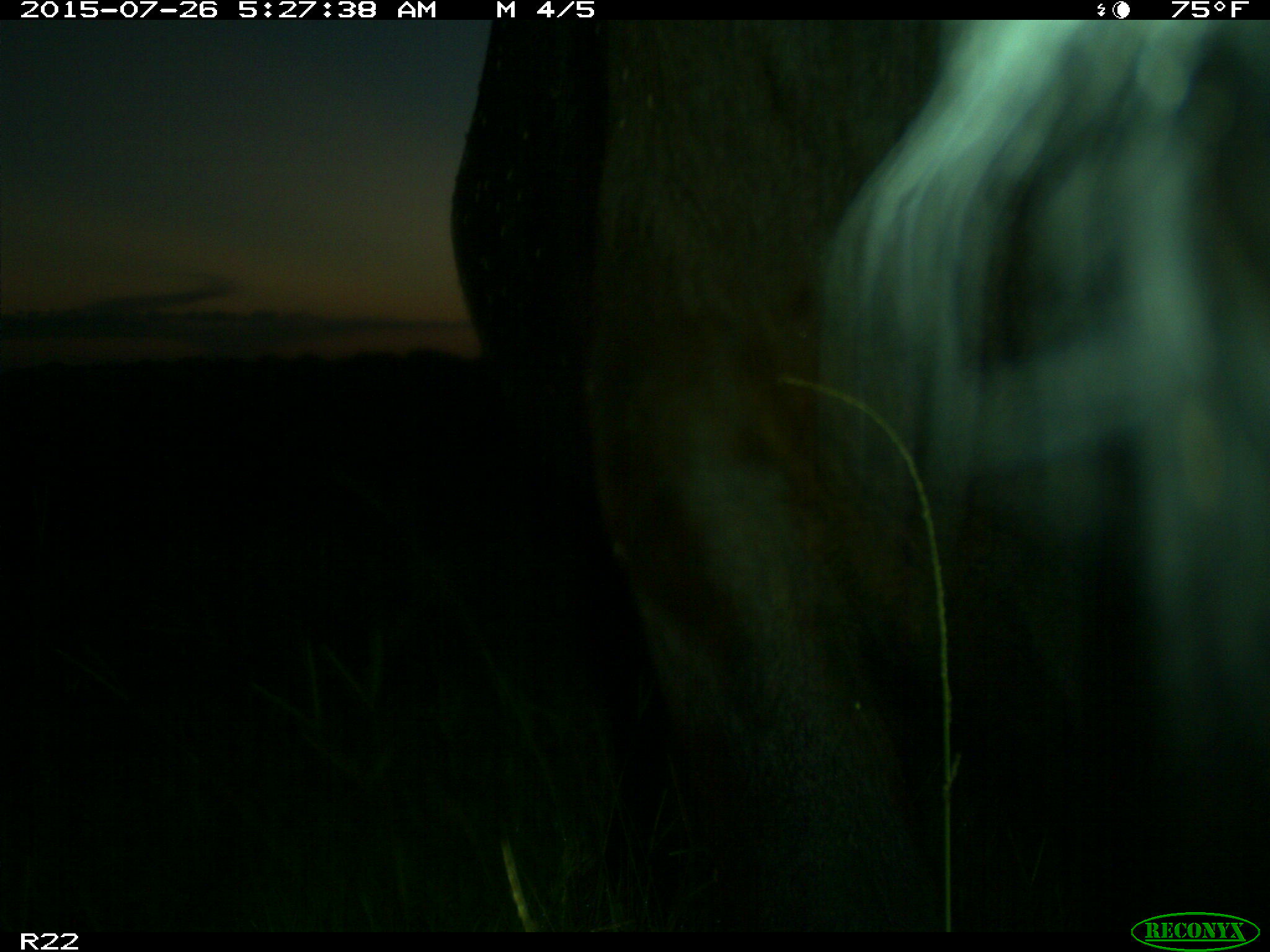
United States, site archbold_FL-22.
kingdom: Animalia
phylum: Chordata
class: Mammalia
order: Artiodactyla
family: Bovidae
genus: Bos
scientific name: Bos taurus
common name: domestic cow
Bos taurus (domestic cow).